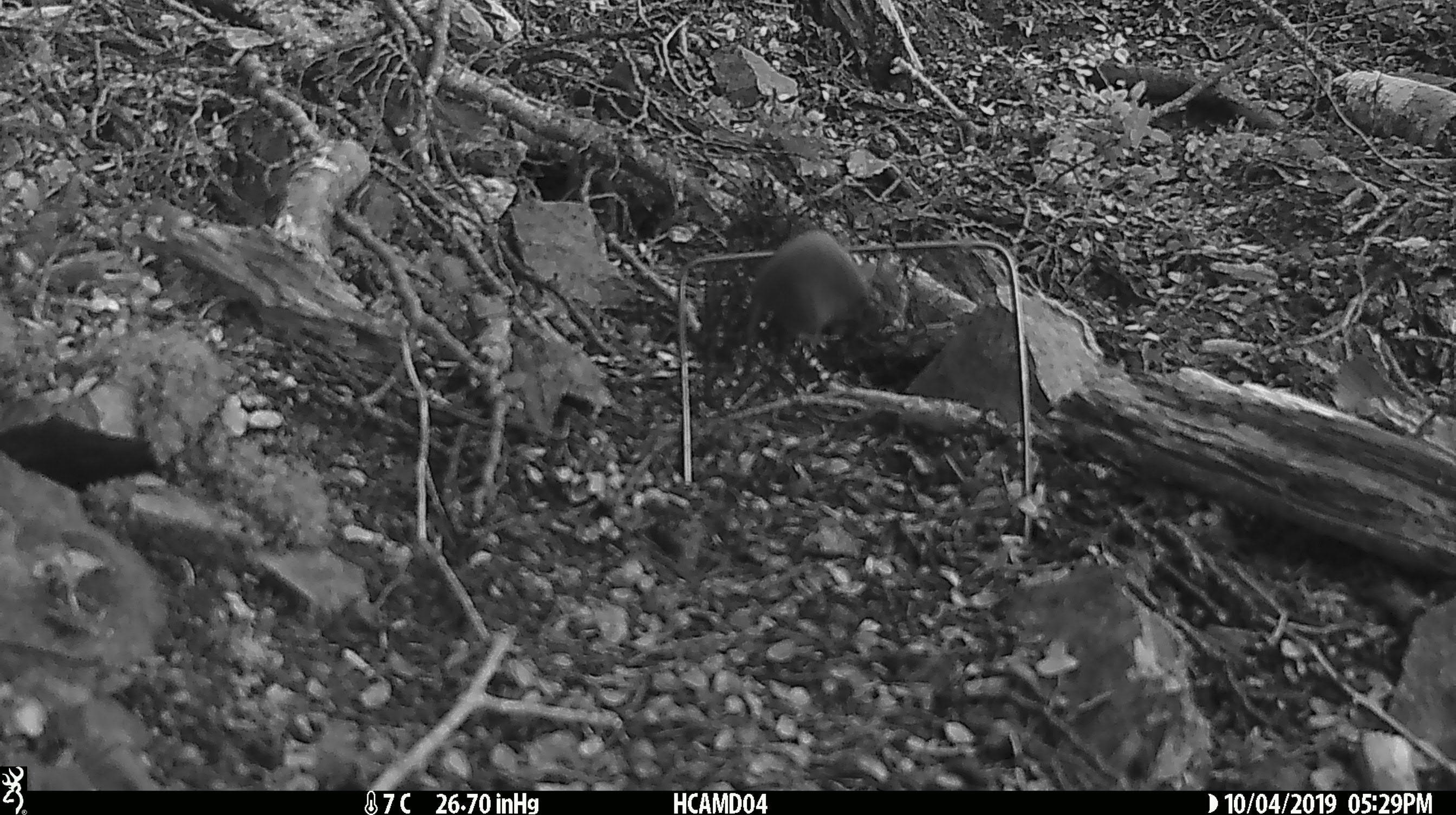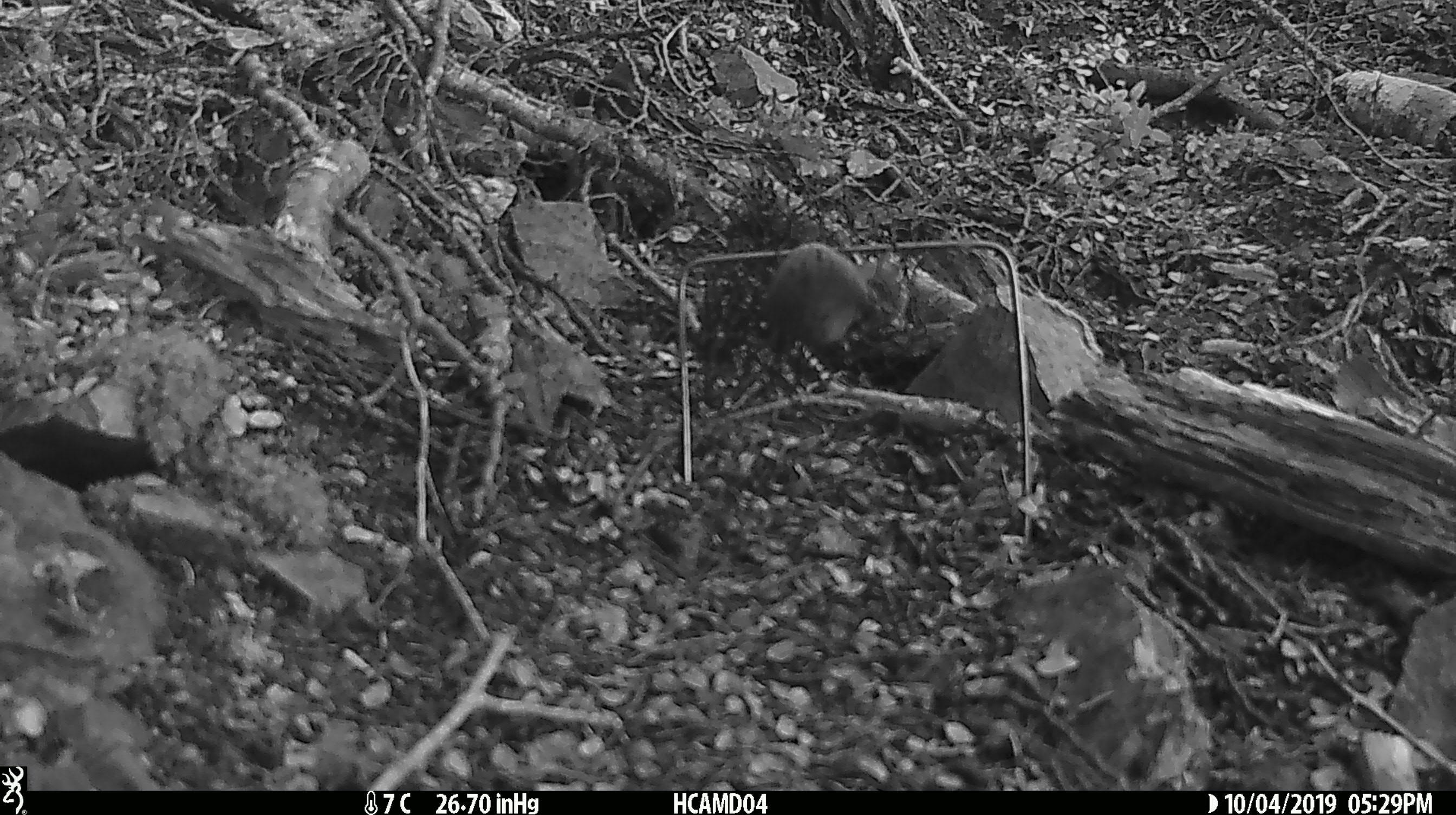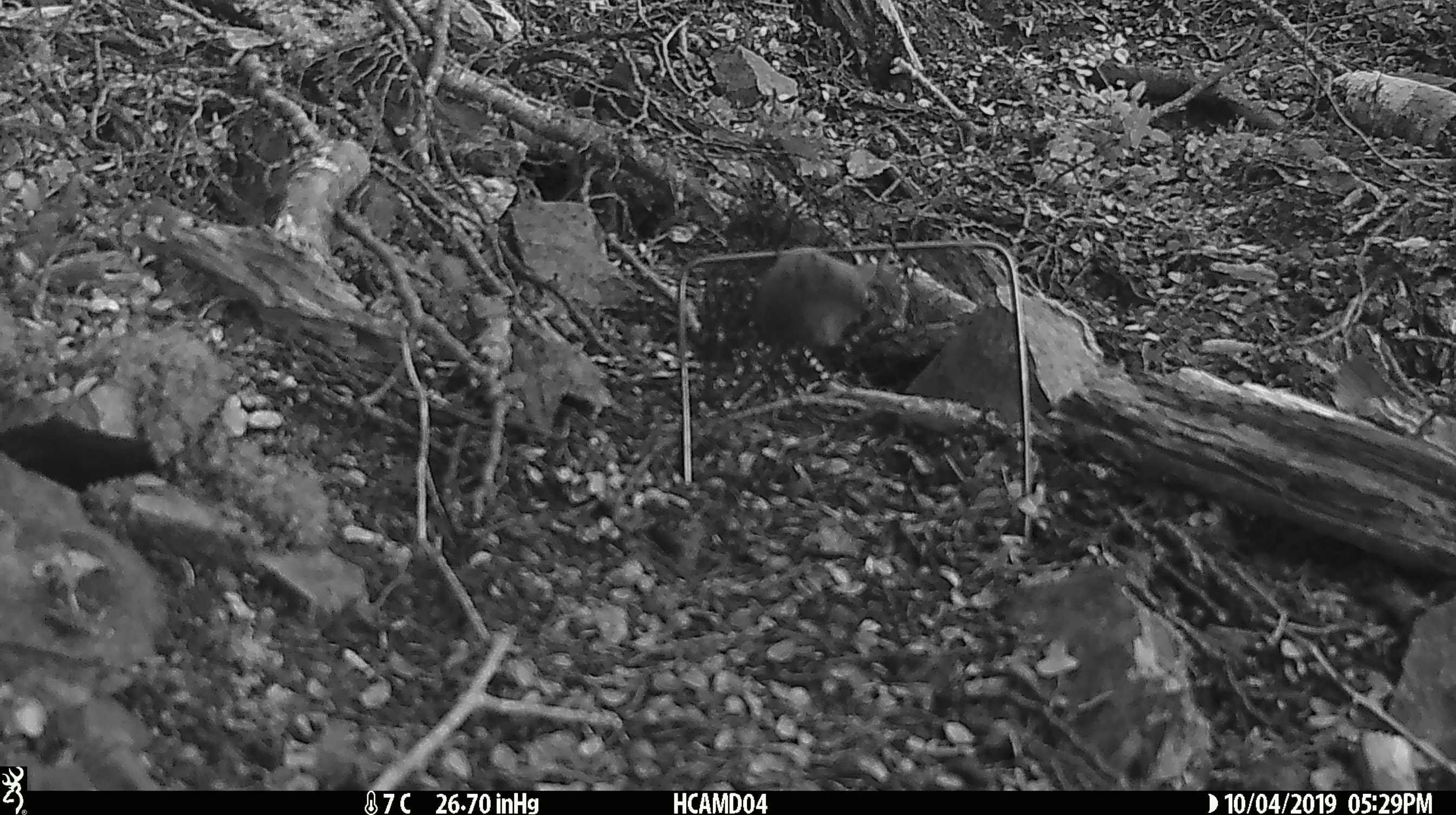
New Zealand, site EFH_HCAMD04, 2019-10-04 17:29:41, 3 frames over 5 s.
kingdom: Animalia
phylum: Chordata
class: Mammalia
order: Rodentia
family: Muridae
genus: Mus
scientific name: Mus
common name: mouse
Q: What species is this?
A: Mouse (Mus).